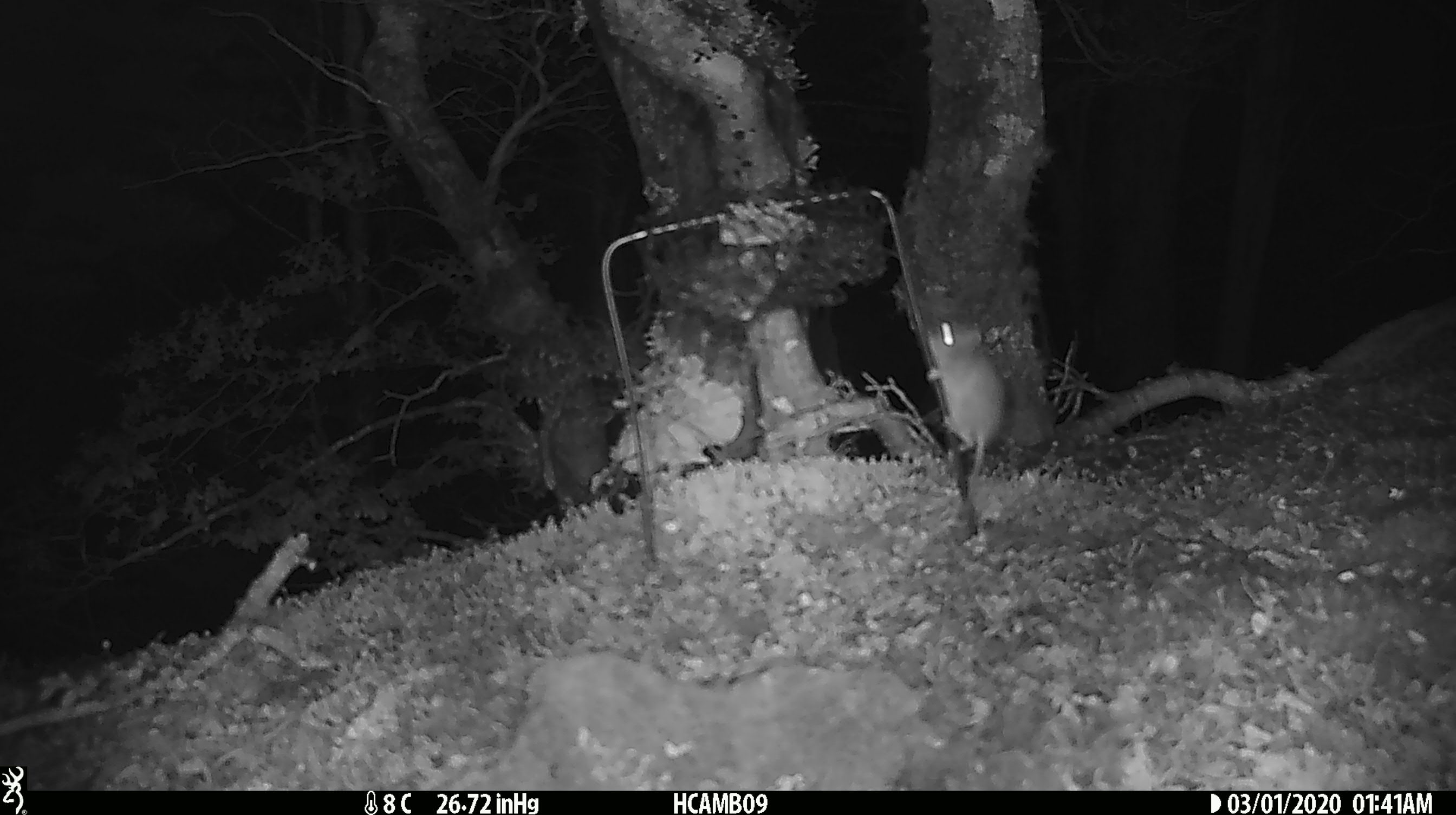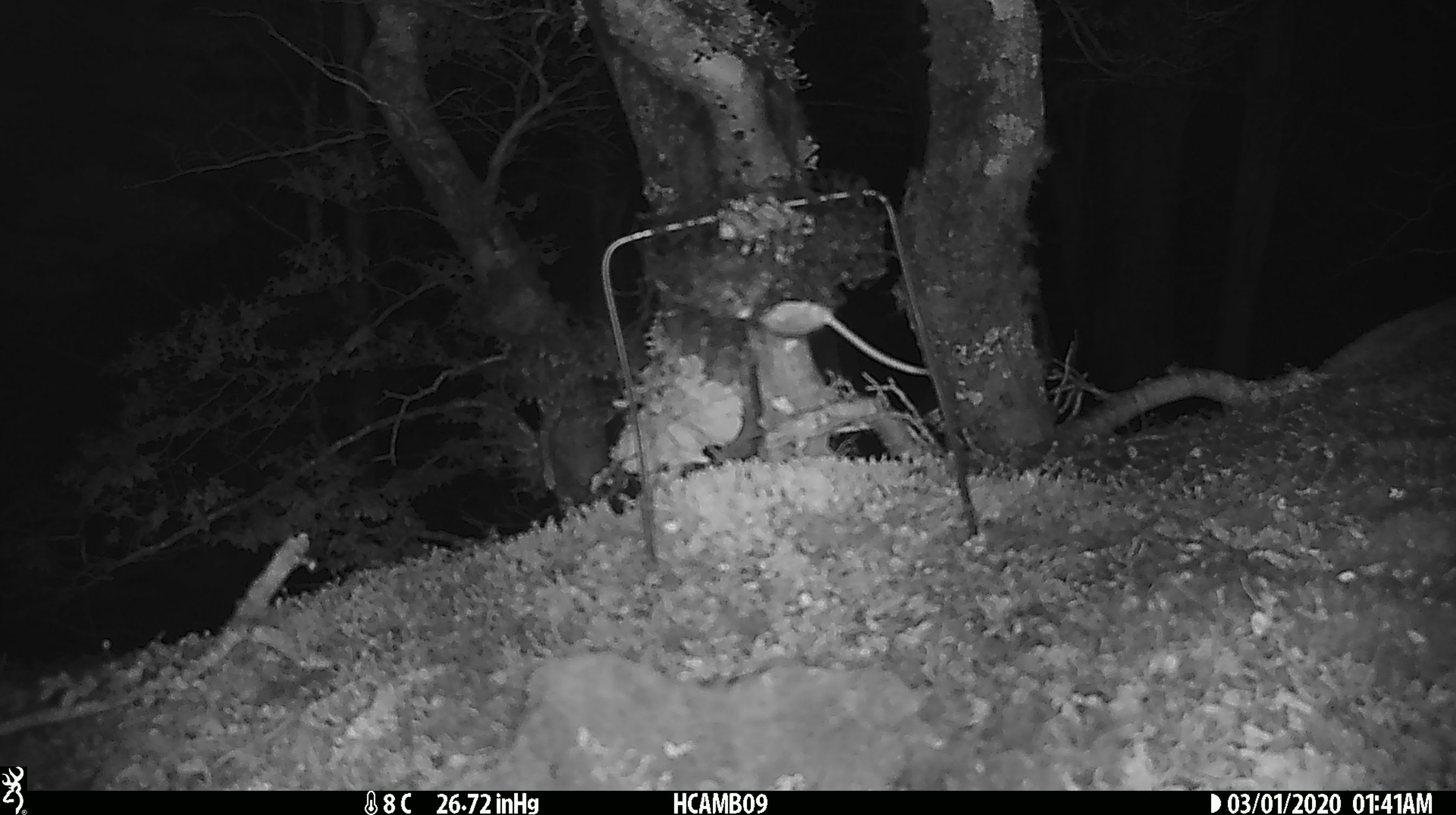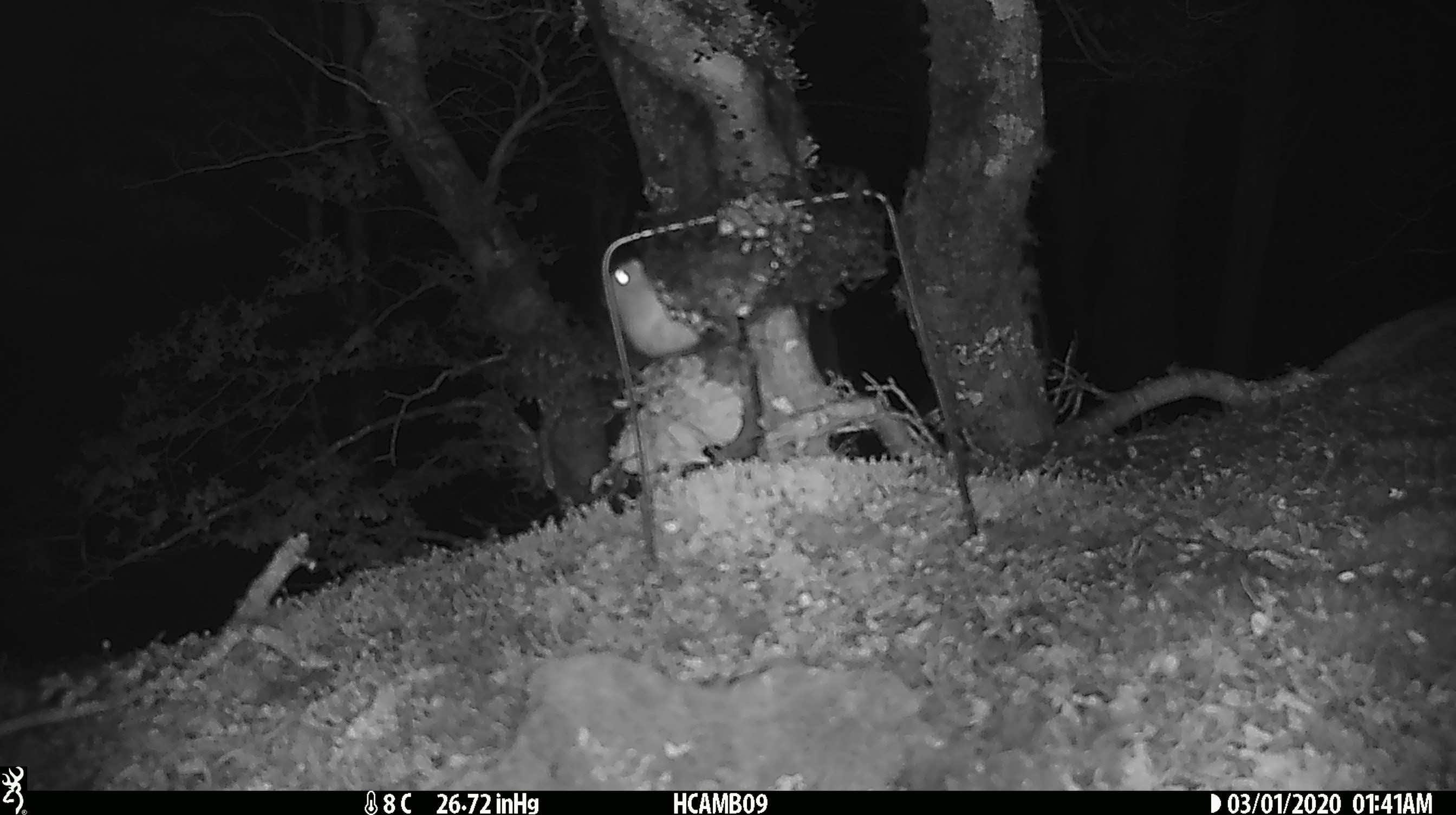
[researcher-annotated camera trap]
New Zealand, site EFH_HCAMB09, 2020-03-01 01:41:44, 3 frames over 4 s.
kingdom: Animalia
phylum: Chordata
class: Mammalia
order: Rodentia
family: Muridae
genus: Mus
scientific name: Mus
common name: mouse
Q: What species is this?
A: Mouse (Mus).